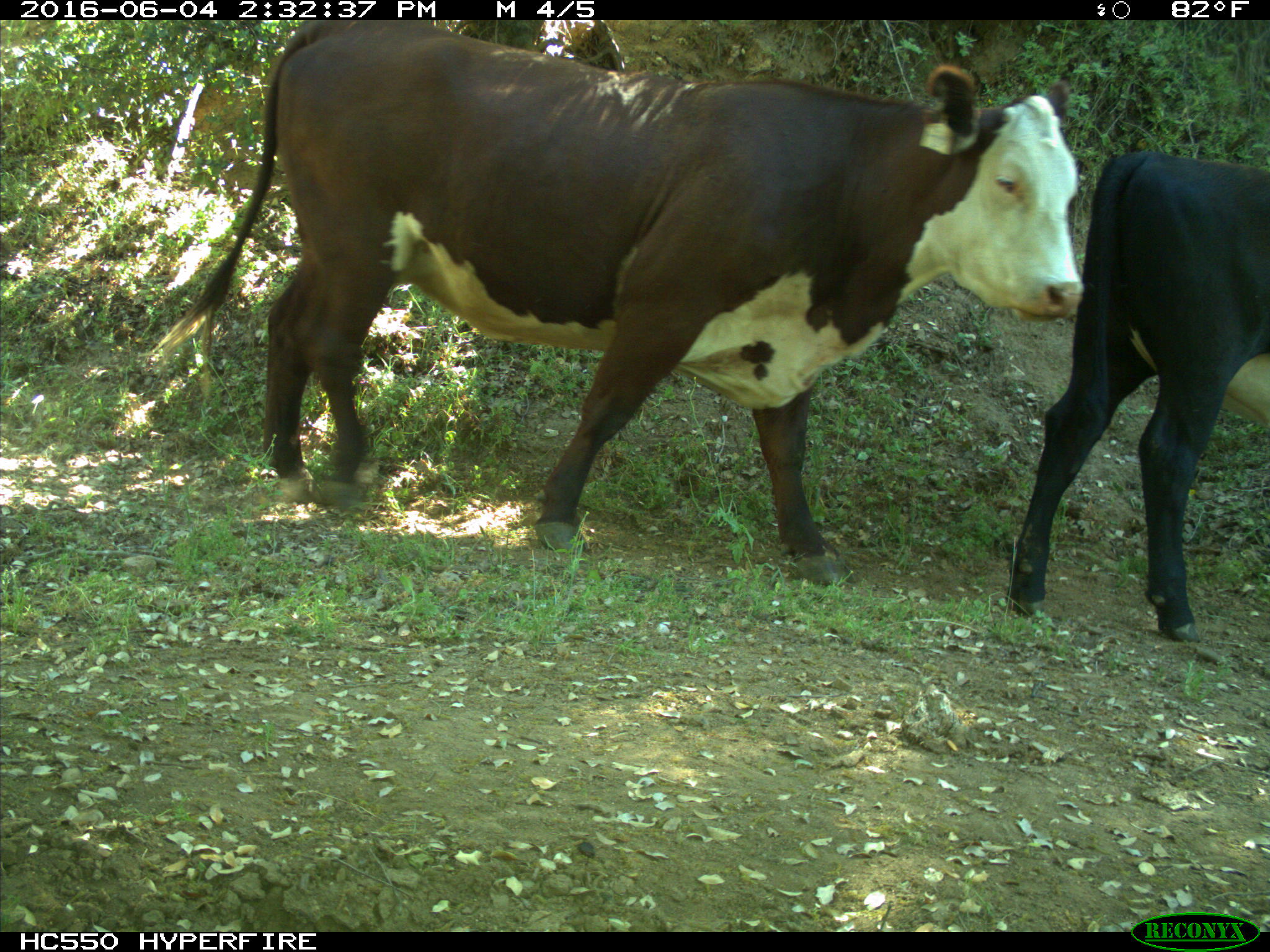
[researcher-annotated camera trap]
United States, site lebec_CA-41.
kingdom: Animalia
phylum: Chordata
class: Mammalia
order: Artiodactyla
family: Bovidae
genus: Bos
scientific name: Bos taurus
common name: domestic cow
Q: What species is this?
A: Bos taurus (domestic cow).